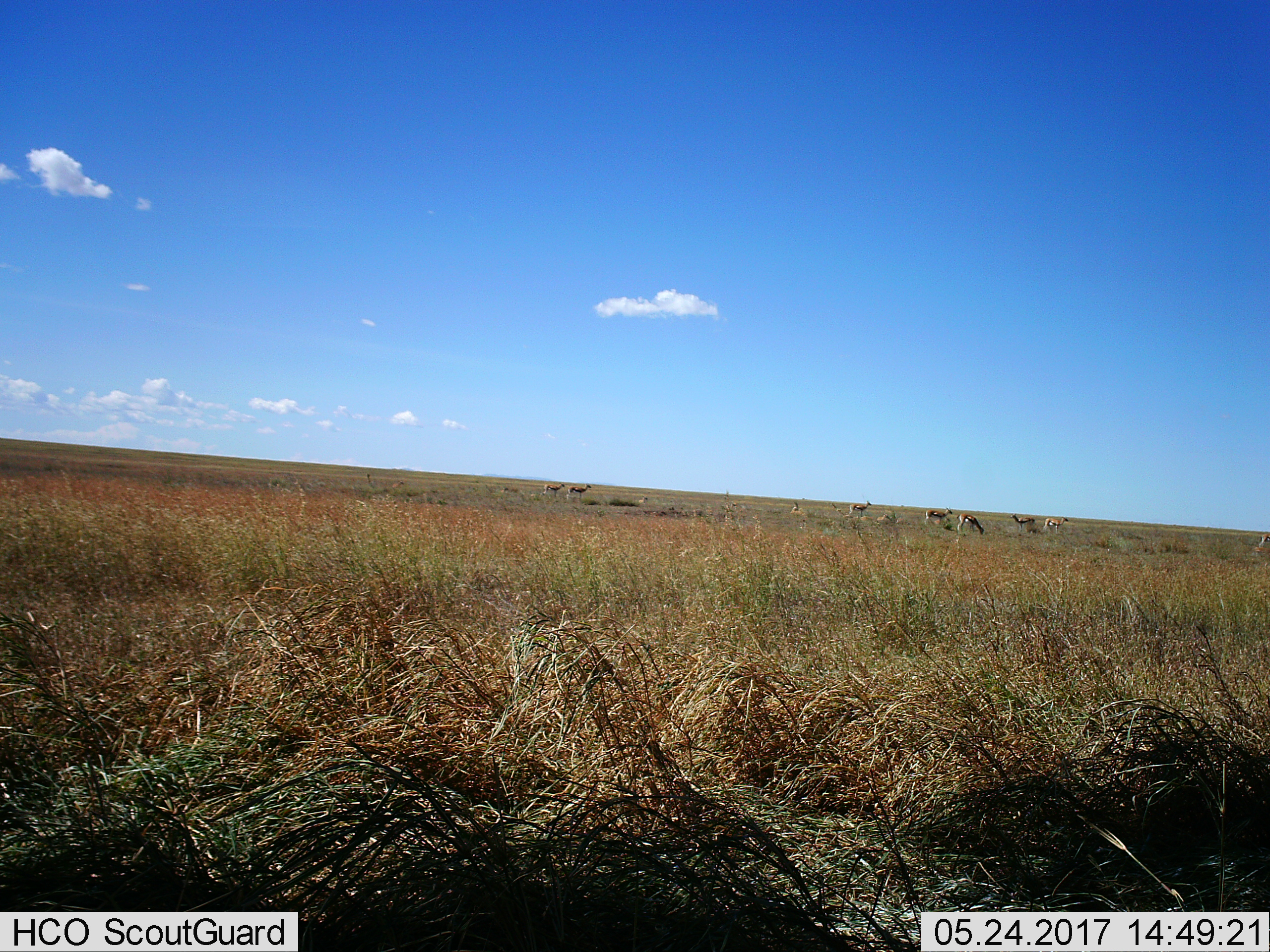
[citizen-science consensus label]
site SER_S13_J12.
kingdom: Animalia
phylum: Chordata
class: Mammalia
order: Artiodactyla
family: Bovidae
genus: Eudorcas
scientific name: Eudorcas thomsonii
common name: thomson's gazelle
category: gazellethomsons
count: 11-50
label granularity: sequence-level